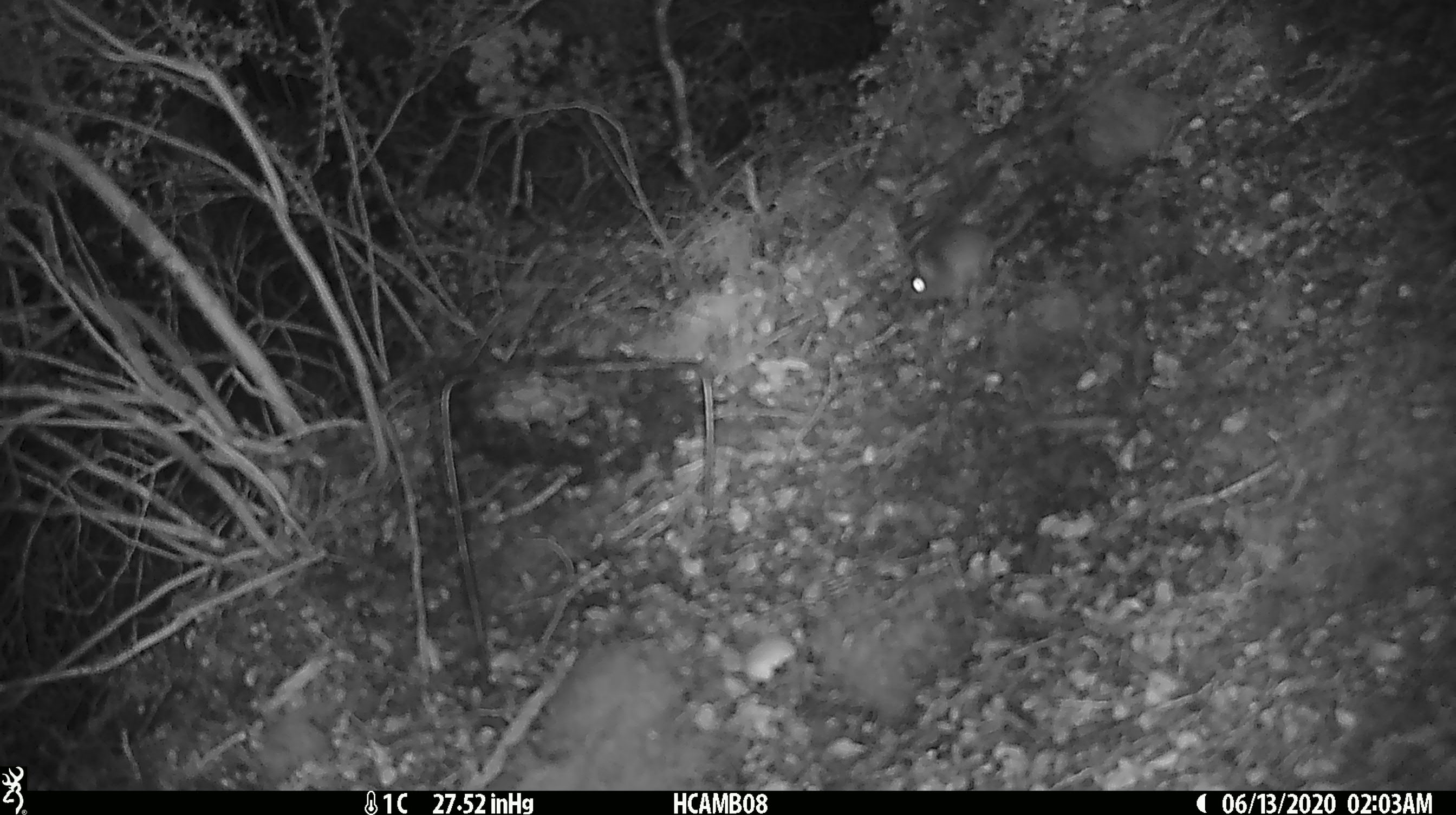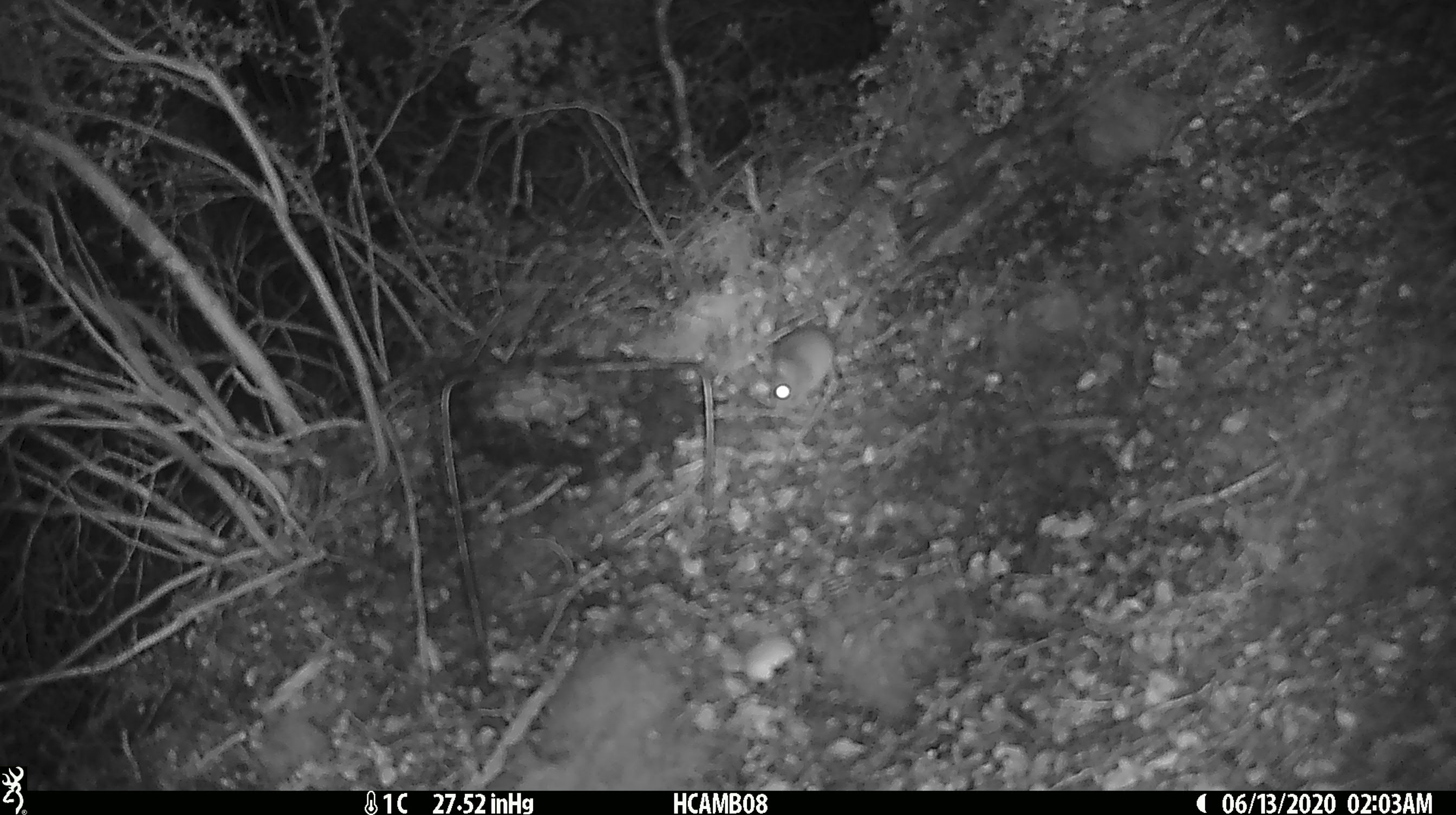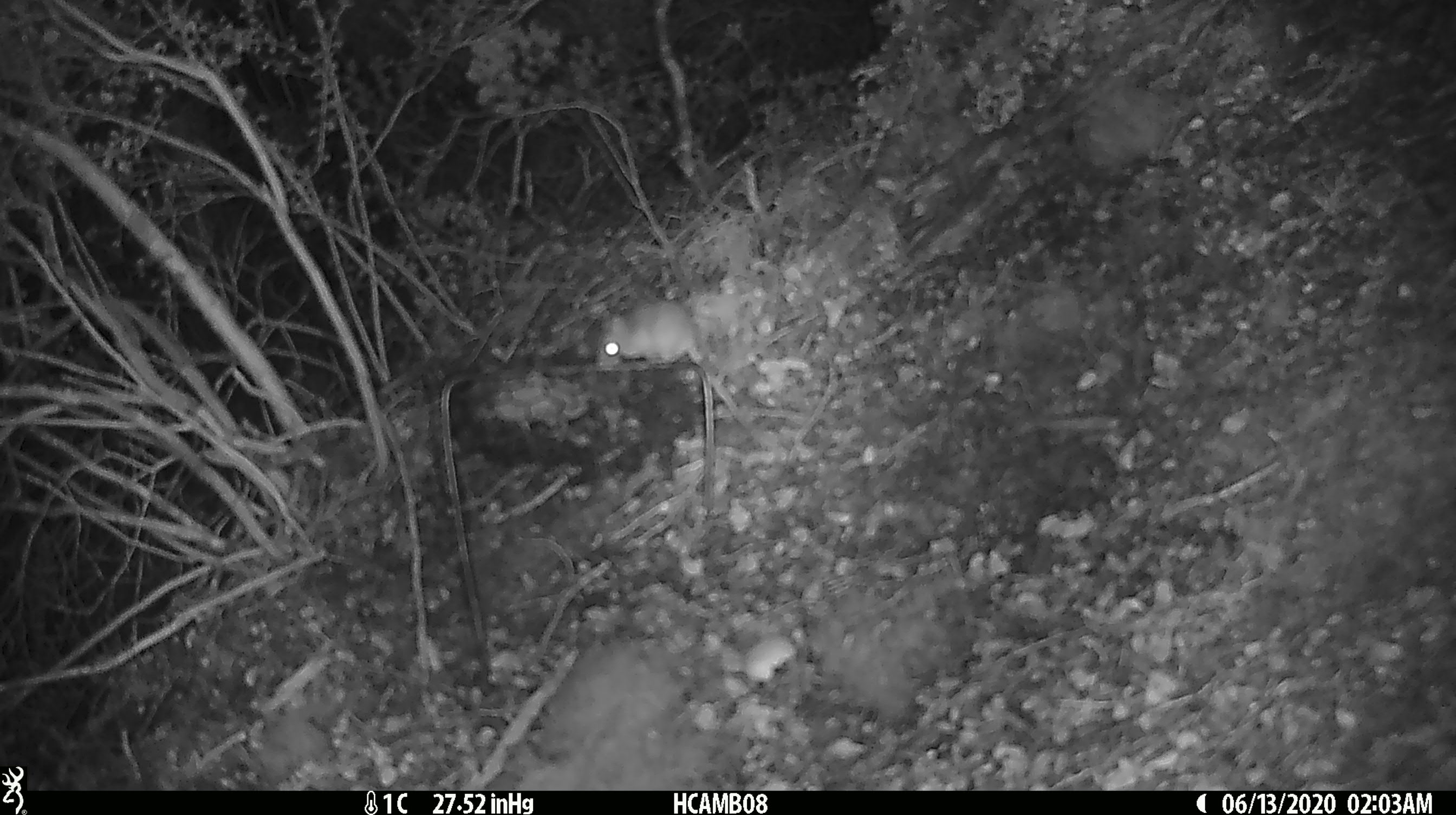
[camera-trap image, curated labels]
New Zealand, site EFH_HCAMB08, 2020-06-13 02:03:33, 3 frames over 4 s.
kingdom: Animalia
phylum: Chordata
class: Mammalia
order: Rodentia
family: Muridae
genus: Mus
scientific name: Mus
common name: mouse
Mouse (Mus).